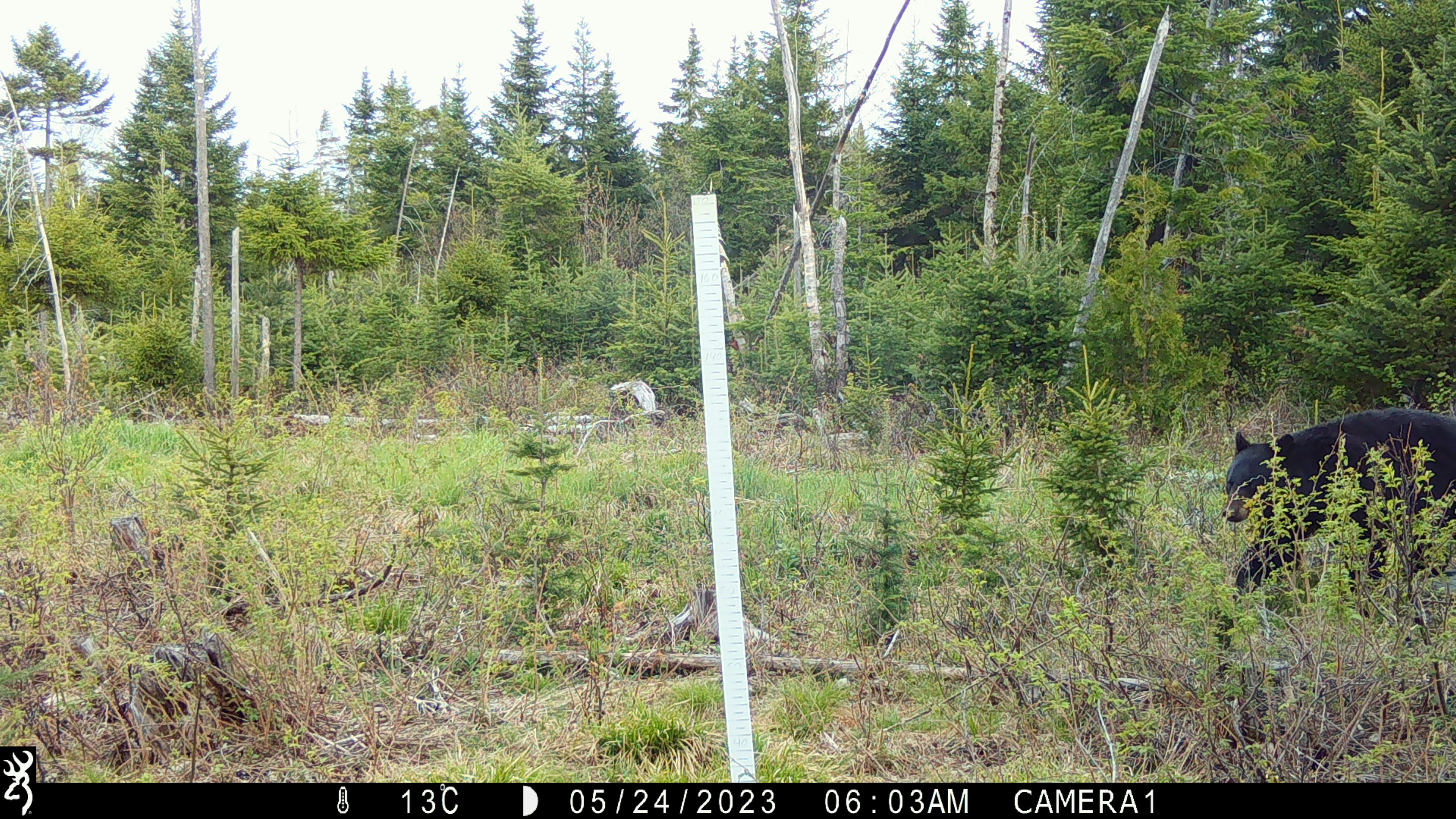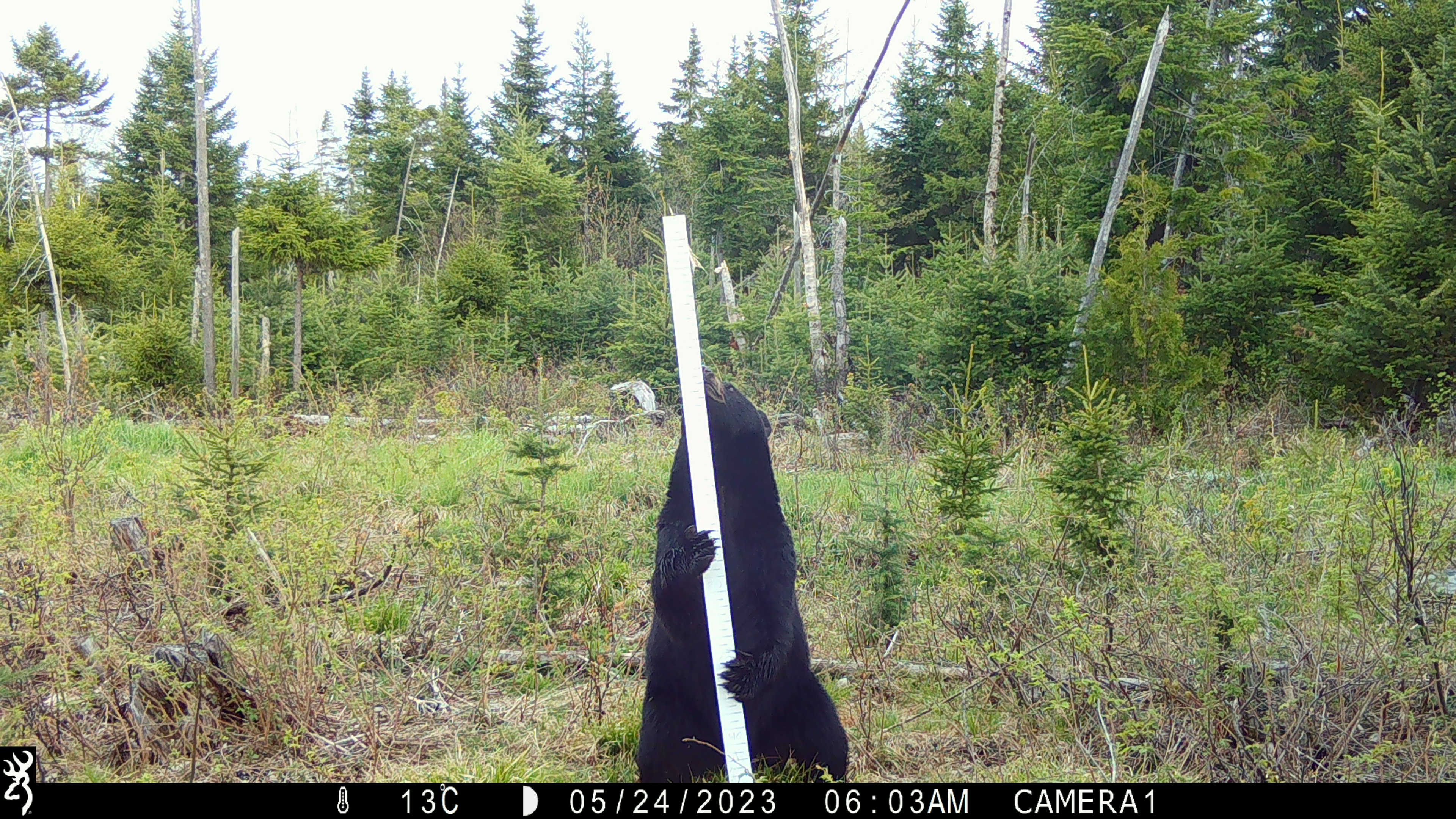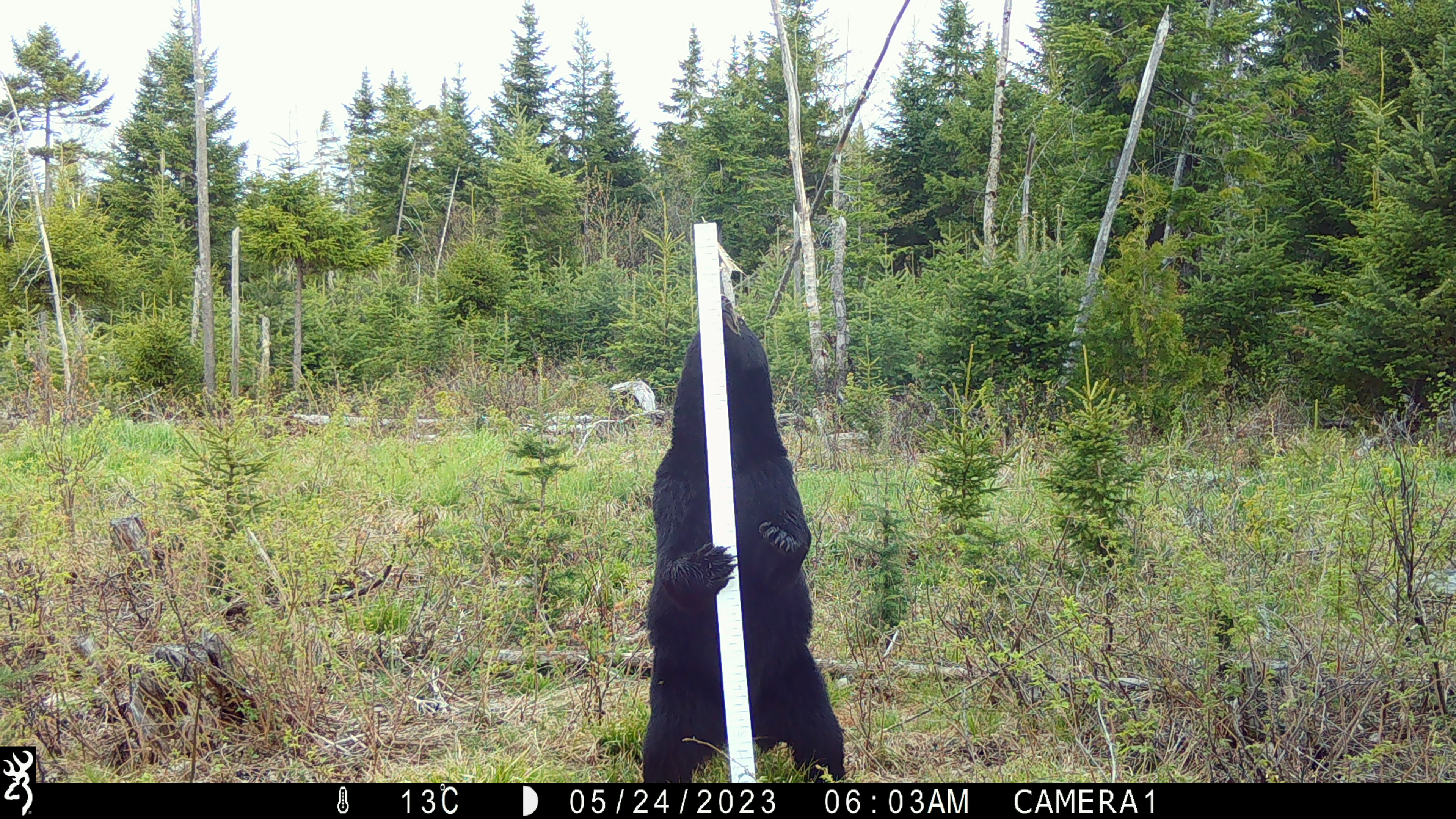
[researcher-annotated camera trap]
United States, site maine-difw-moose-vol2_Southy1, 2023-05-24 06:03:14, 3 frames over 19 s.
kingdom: Animalia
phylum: Chordata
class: Mammalia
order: Carnivora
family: Ursidae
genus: Ursus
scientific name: Ursus americanus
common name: black bear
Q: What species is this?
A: Black bear (Ursus americanus).